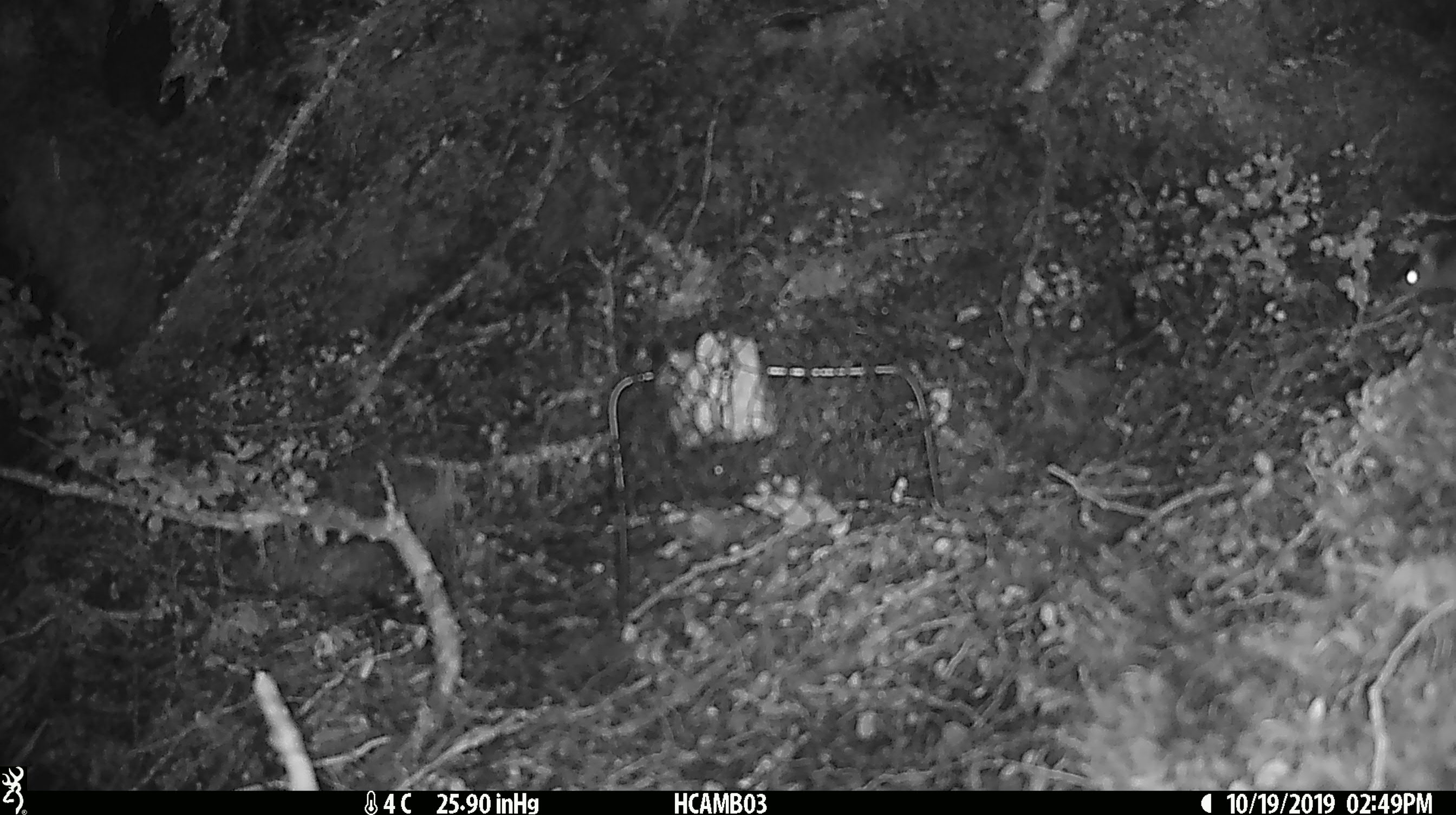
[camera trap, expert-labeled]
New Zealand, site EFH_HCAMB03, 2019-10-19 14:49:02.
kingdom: Animalia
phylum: Chordata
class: Mammalia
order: Rodentia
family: Muridae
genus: Mus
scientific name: Mus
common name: mouse